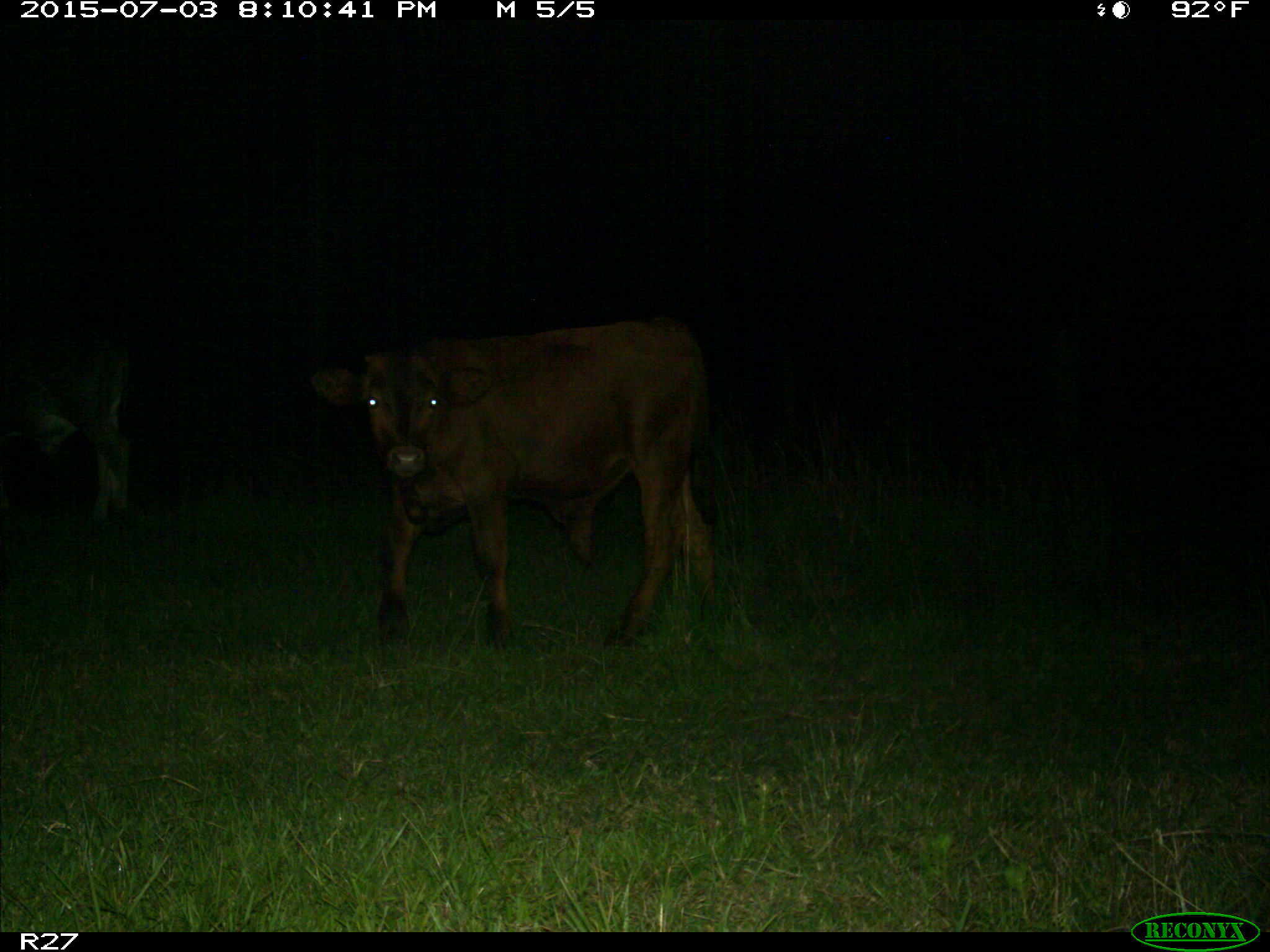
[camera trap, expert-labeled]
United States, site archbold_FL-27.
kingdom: Animalia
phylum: Chordata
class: Mammalia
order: Artiodactyla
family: Bovidae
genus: Bos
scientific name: Bos taurus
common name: domestic cow